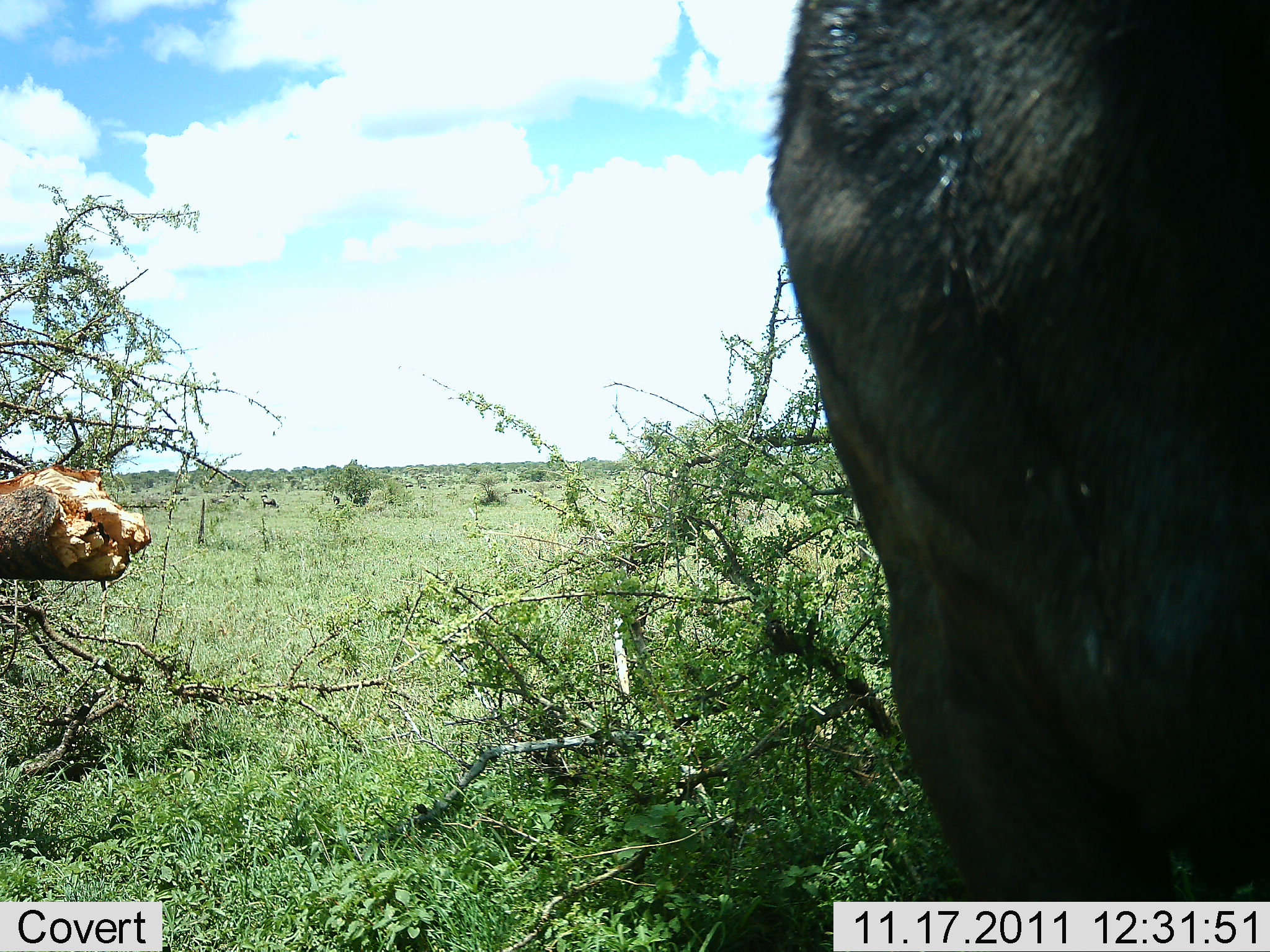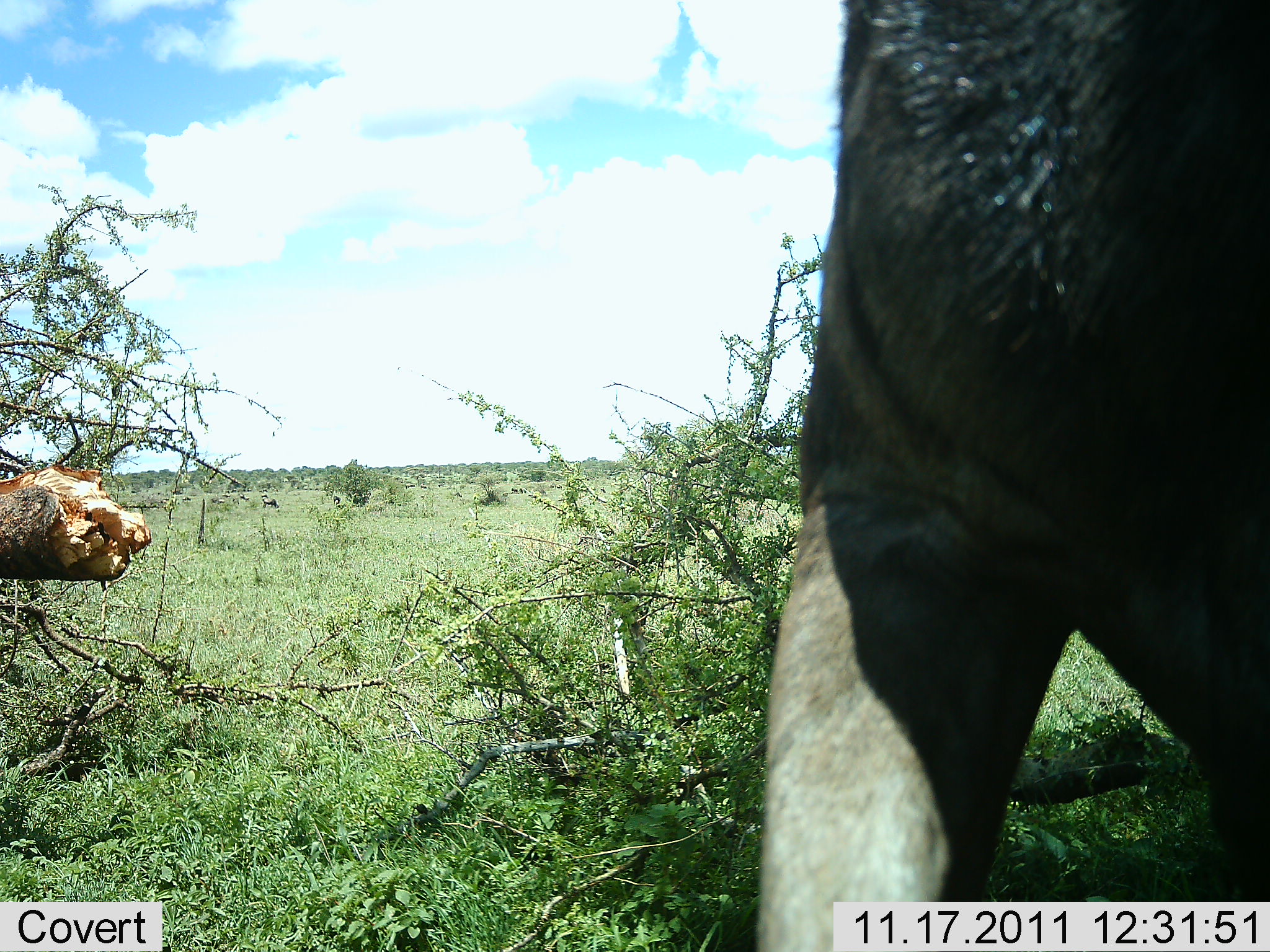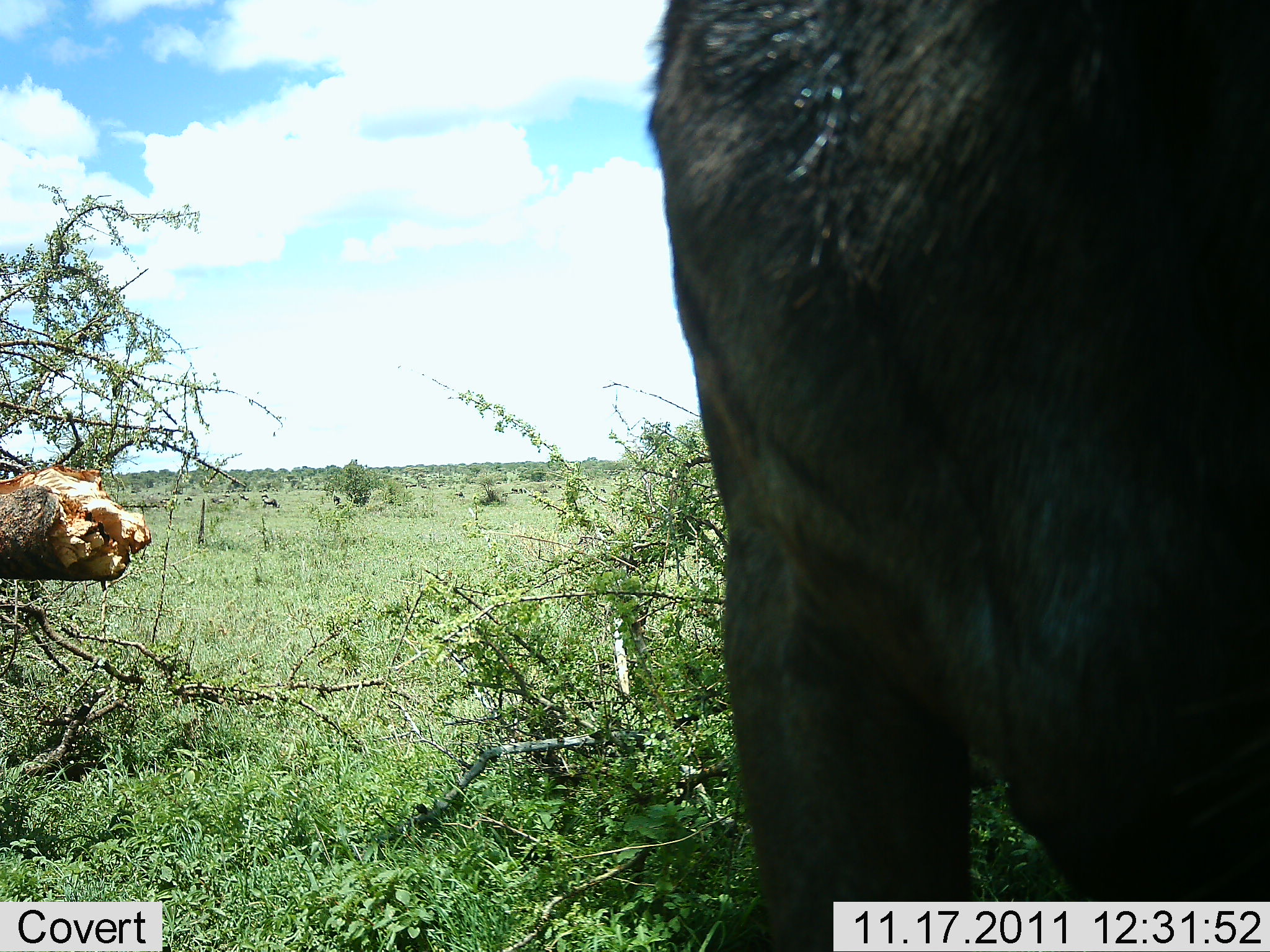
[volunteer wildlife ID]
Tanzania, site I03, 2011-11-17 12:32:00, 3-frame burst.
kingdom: Animalia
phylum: Chordata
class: Mammalia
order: Artiodactyla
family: Bovidae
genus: Connochaetes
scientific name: Connochaetes taurinus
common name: blue wildebeest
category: wildebeest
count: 1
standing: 83%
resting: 0%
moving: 17%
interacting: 0%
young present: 0%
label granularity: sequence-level